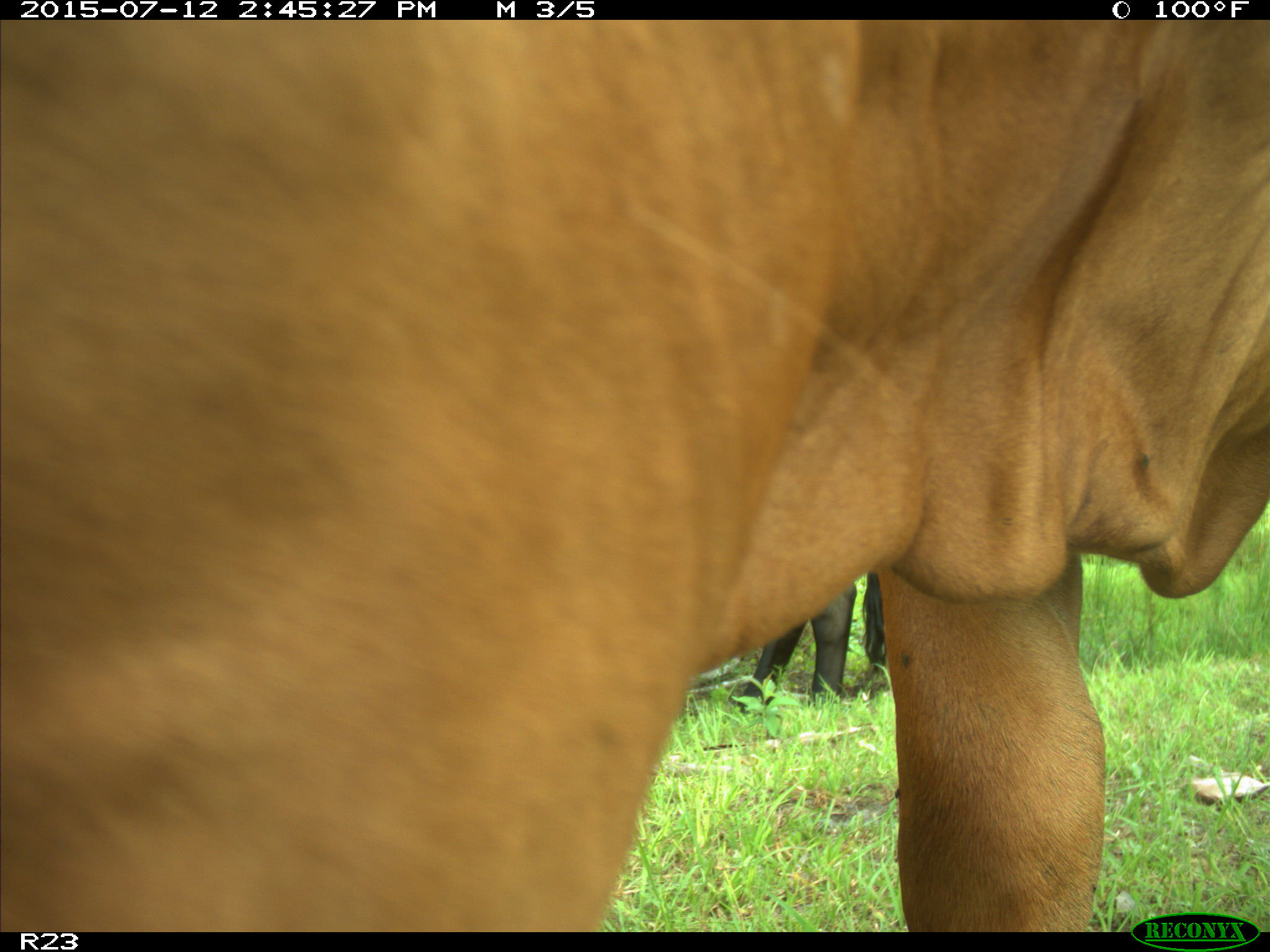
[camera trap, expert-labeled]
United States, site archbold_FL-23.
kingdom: Animalia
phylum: Chordata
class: Mammalia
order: Artiodactyla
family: Bovidae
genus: Bos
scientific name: Bos taurus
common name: domestic cow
Bos taurus (domestic cow).